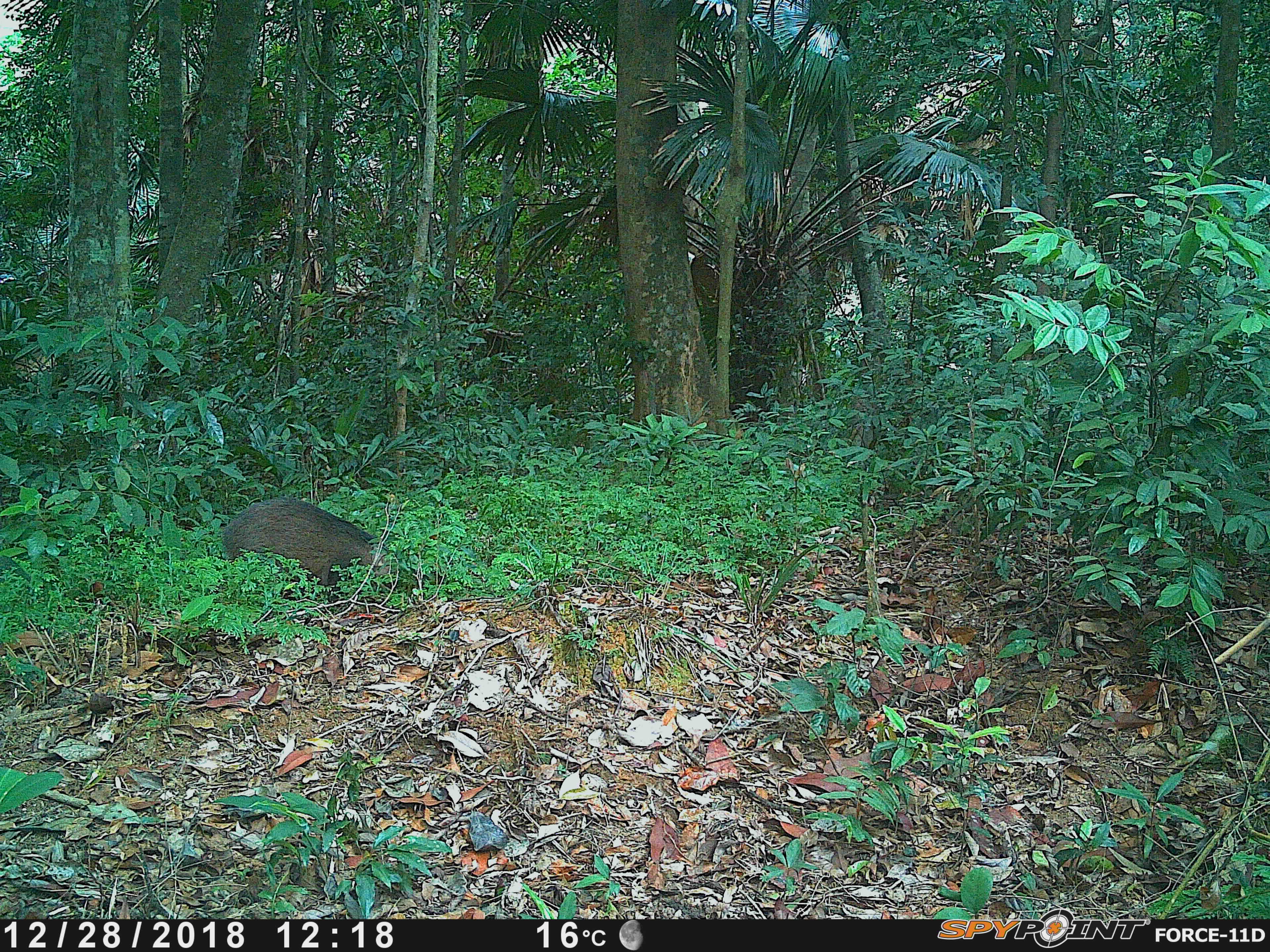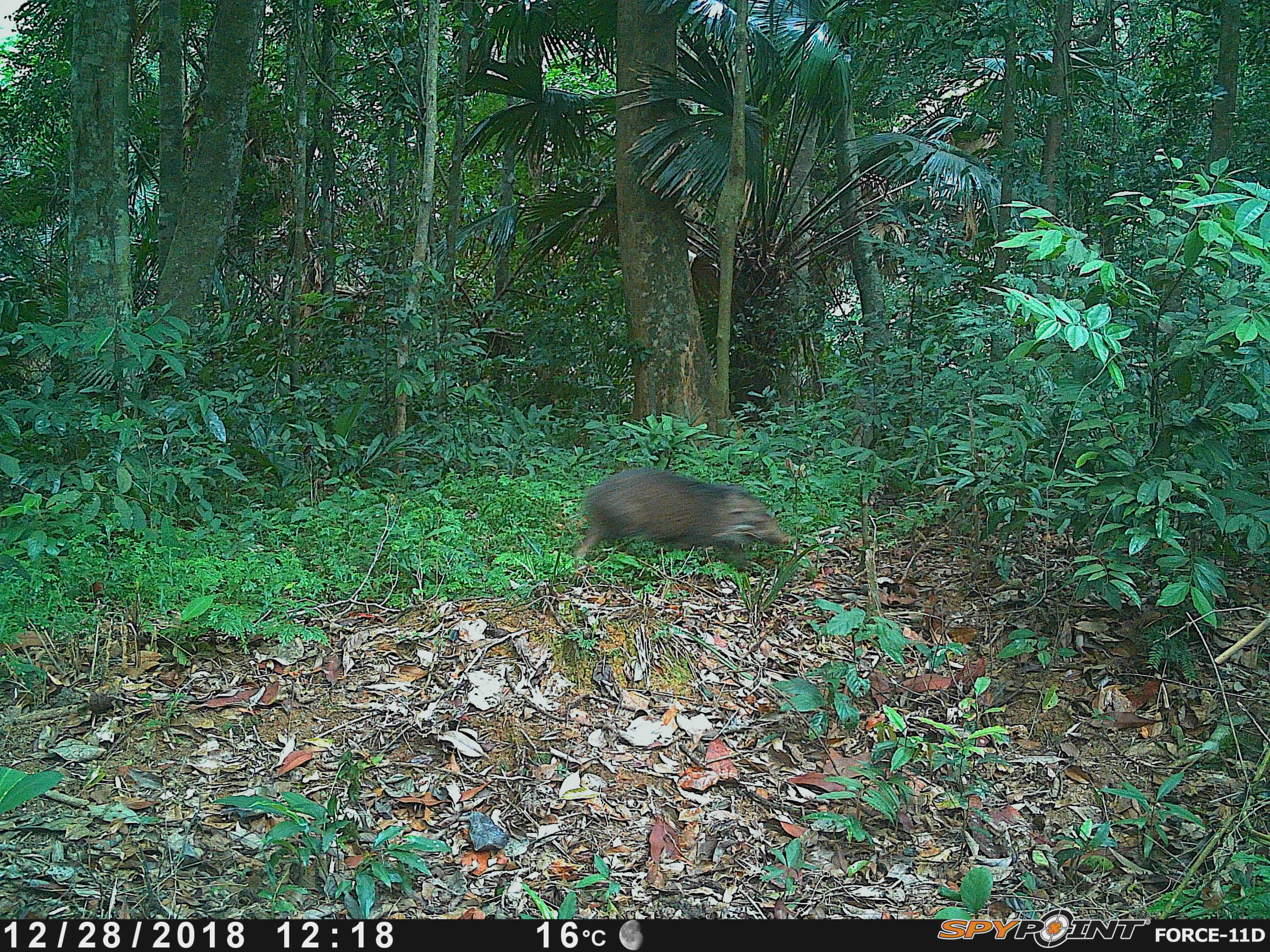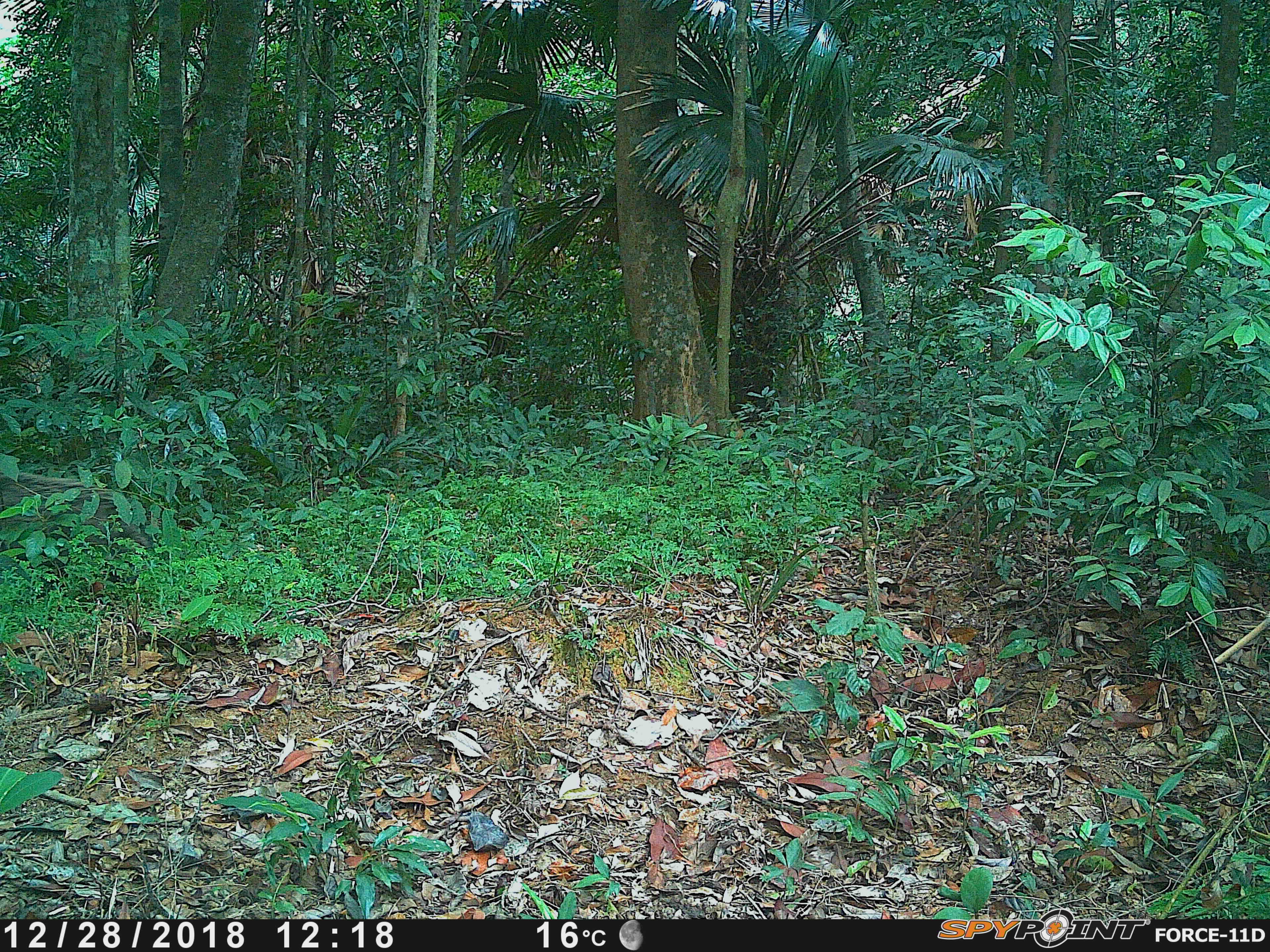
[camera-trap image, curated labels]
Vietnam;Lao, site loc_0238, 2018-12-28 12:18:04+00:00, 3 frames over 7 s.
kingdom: Animalia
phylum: Chordata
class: Mammalia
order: Artiodactyla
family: Suidae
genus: Sus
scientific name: Sus scrofa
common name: eurasian wild pig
Eurasian wild pig (Sus scrofa). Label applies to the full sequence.